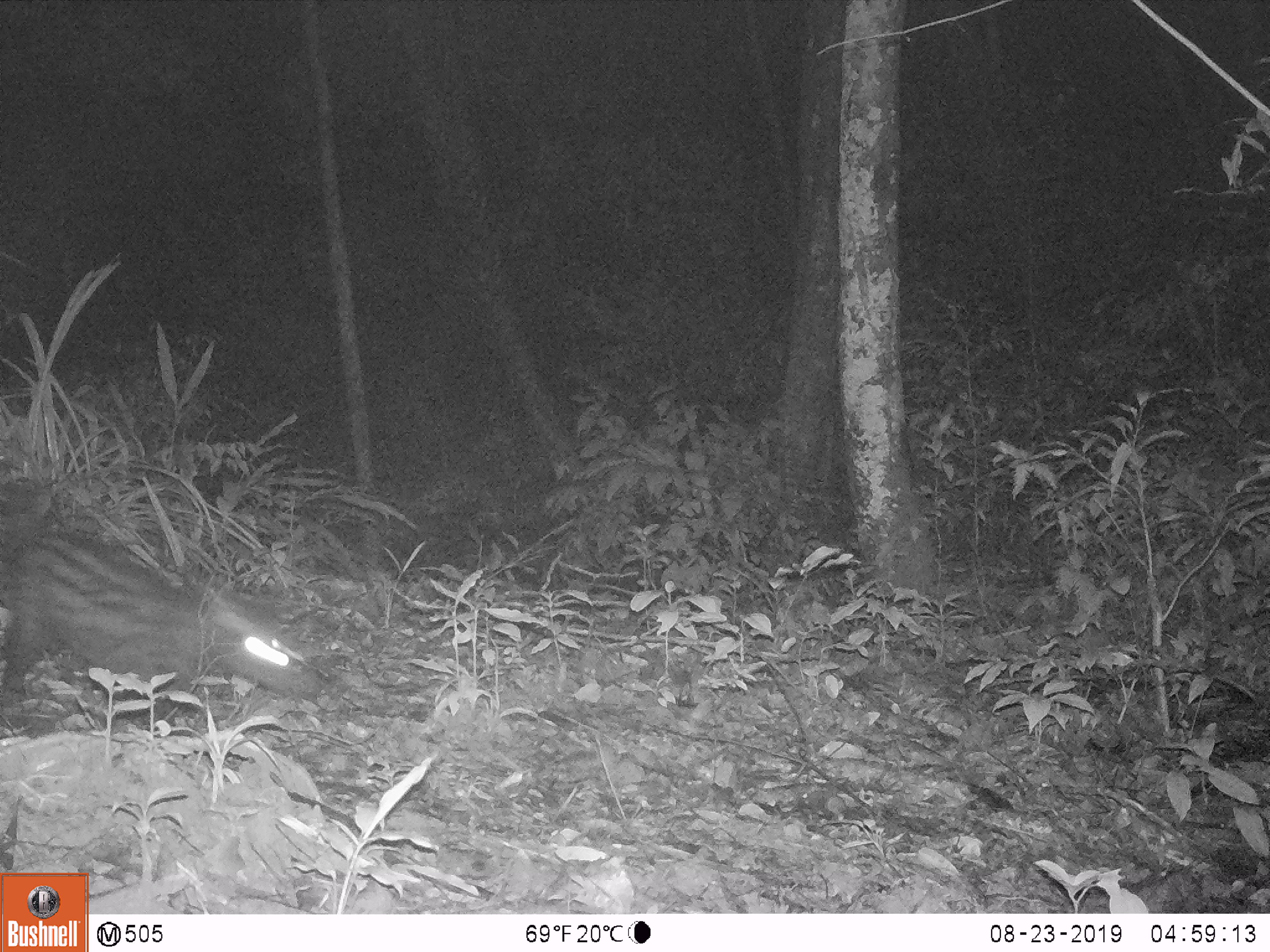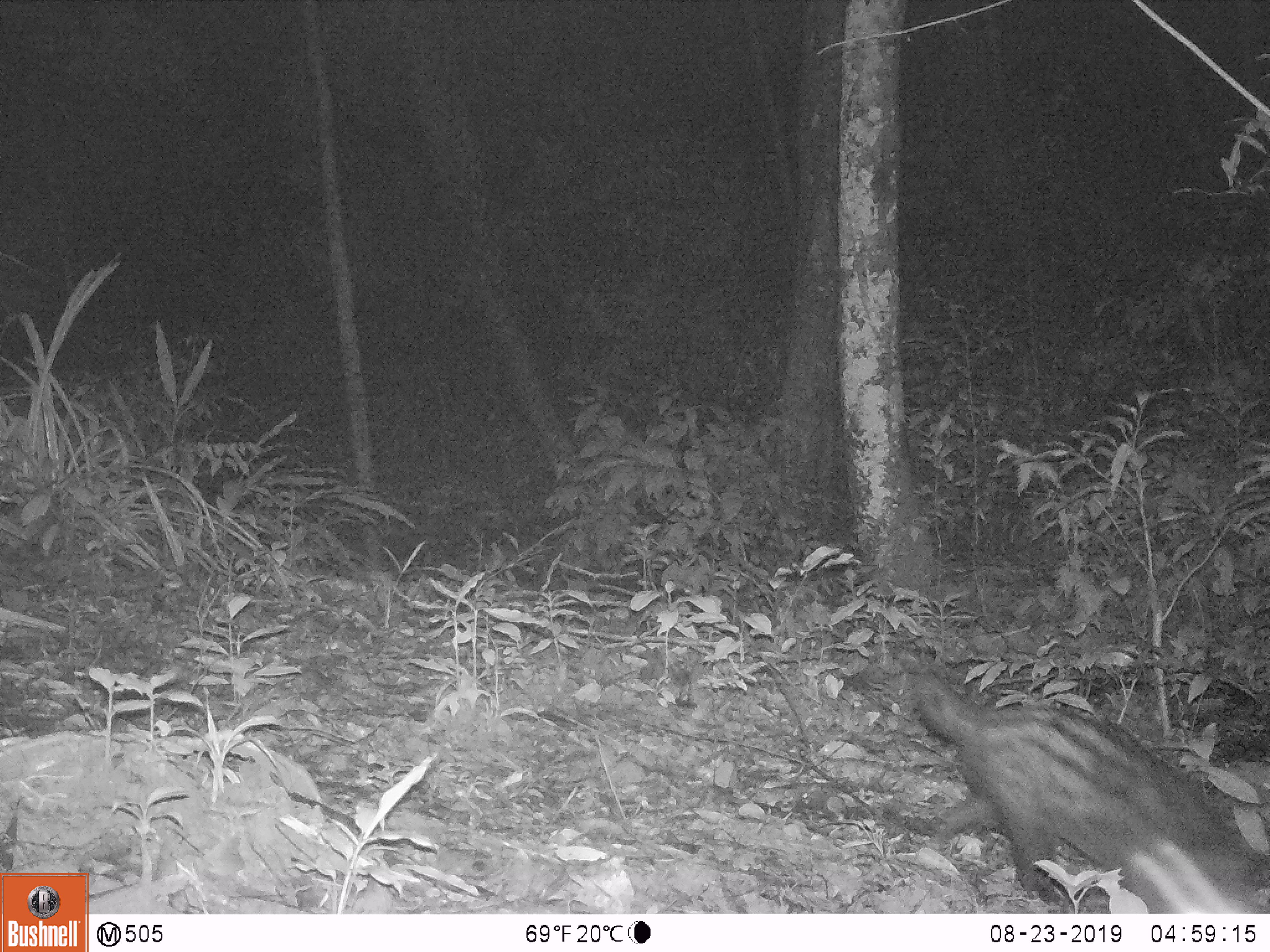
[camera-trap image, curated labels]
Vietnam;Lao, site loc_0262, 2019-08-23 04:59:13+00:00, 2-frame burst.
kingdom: Animalia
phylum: Chordata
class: Mammalia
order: Carnivora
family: Viverridae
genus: Paradoxurus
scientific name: Paradoxurus hermaphroditus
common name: common palm civet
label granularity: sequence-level